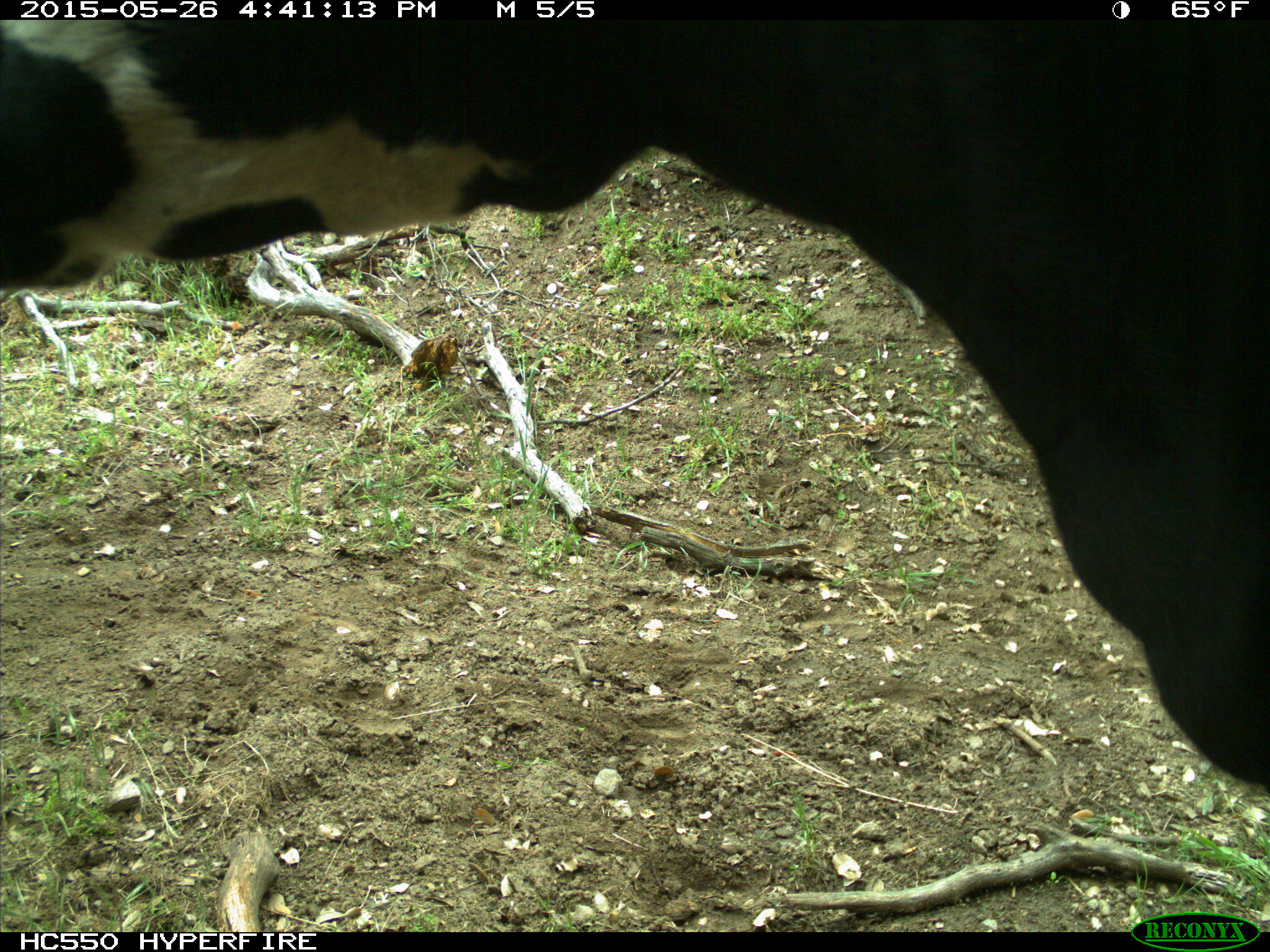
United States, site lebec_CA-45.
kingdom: Animalia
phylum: Chordata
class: Mammalia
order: Artiodactyla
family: Bovidae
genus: Bos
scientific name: Bos taurus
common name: domestic cow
Bos taurus (domestic cow).